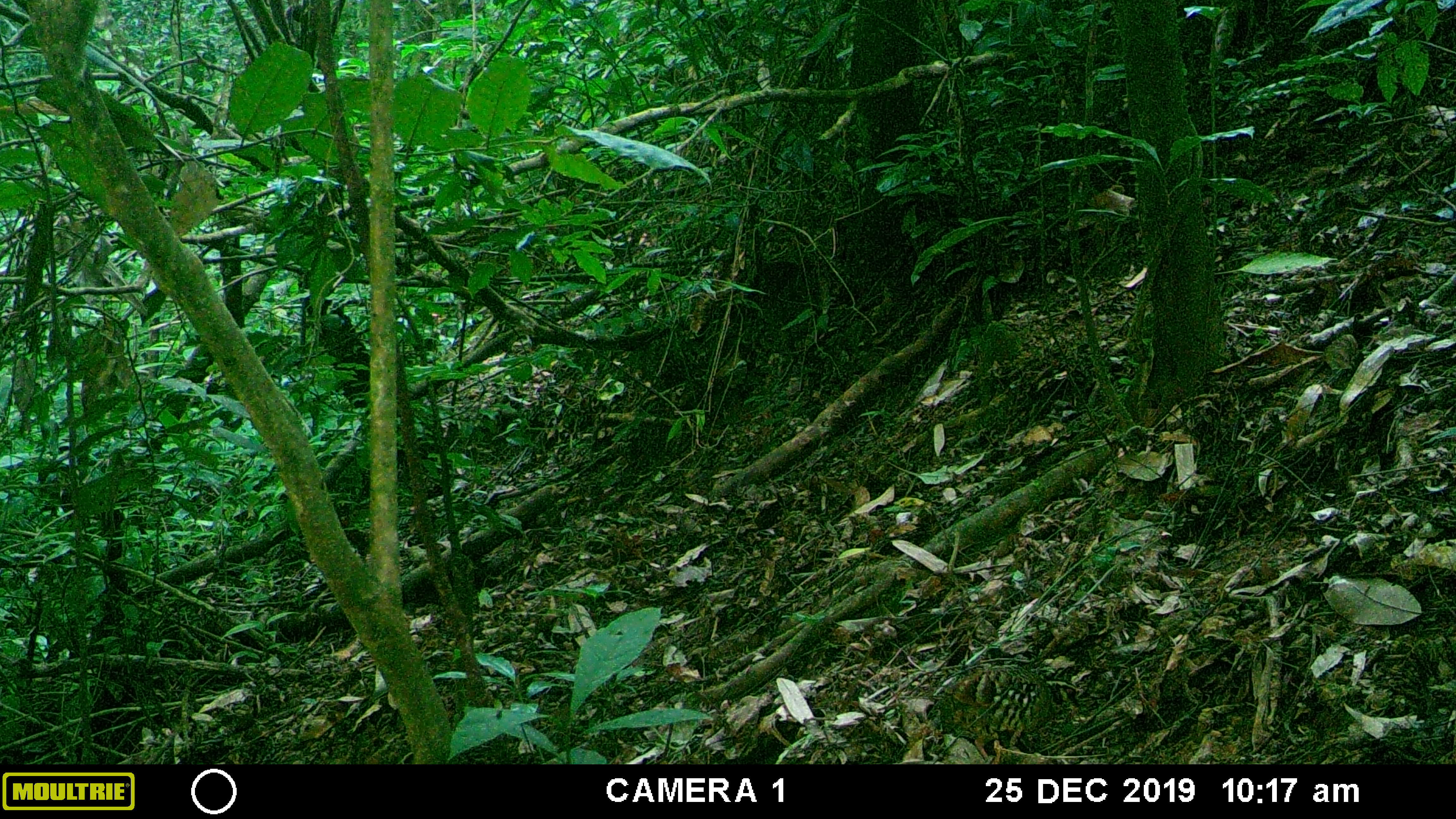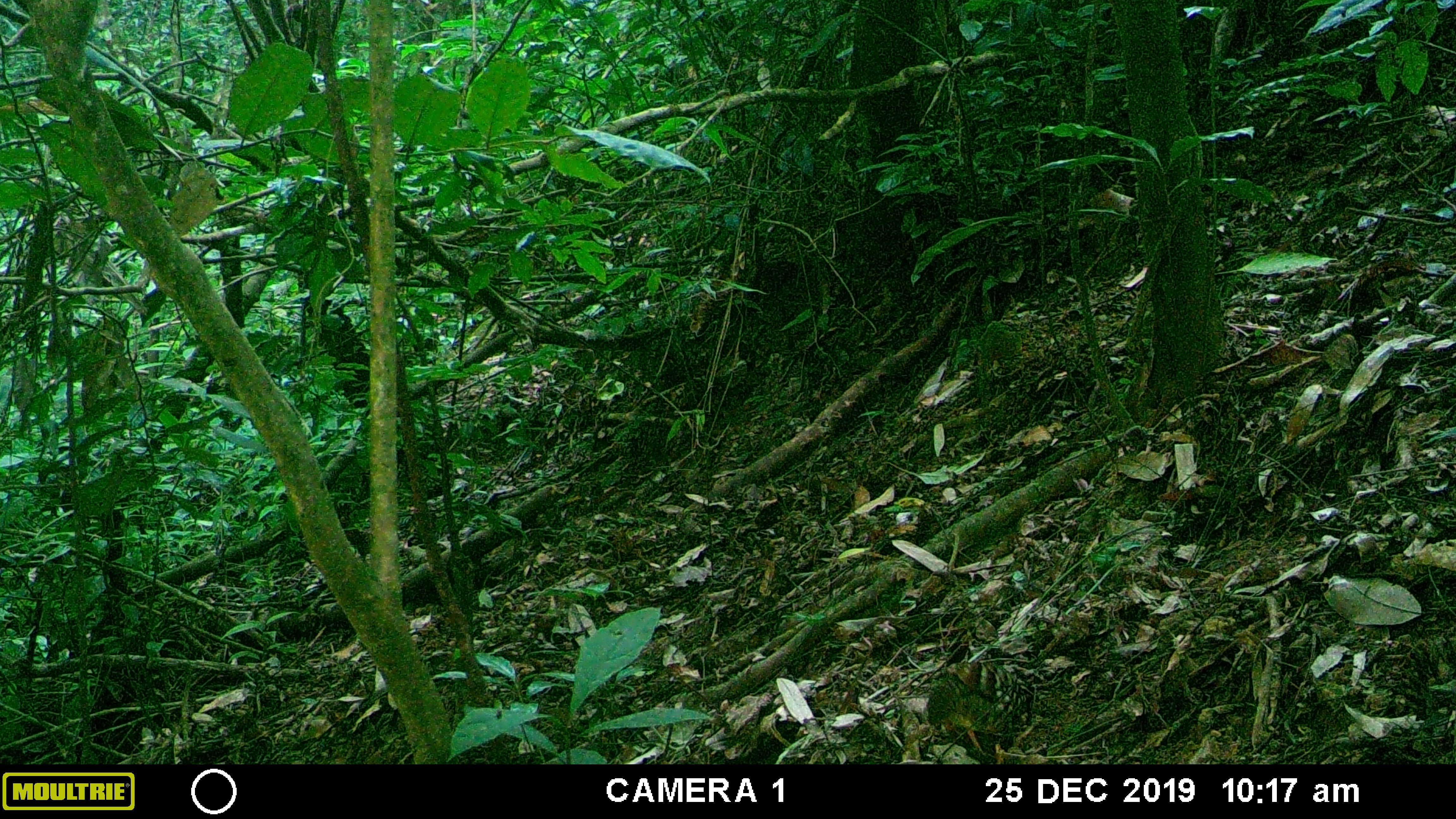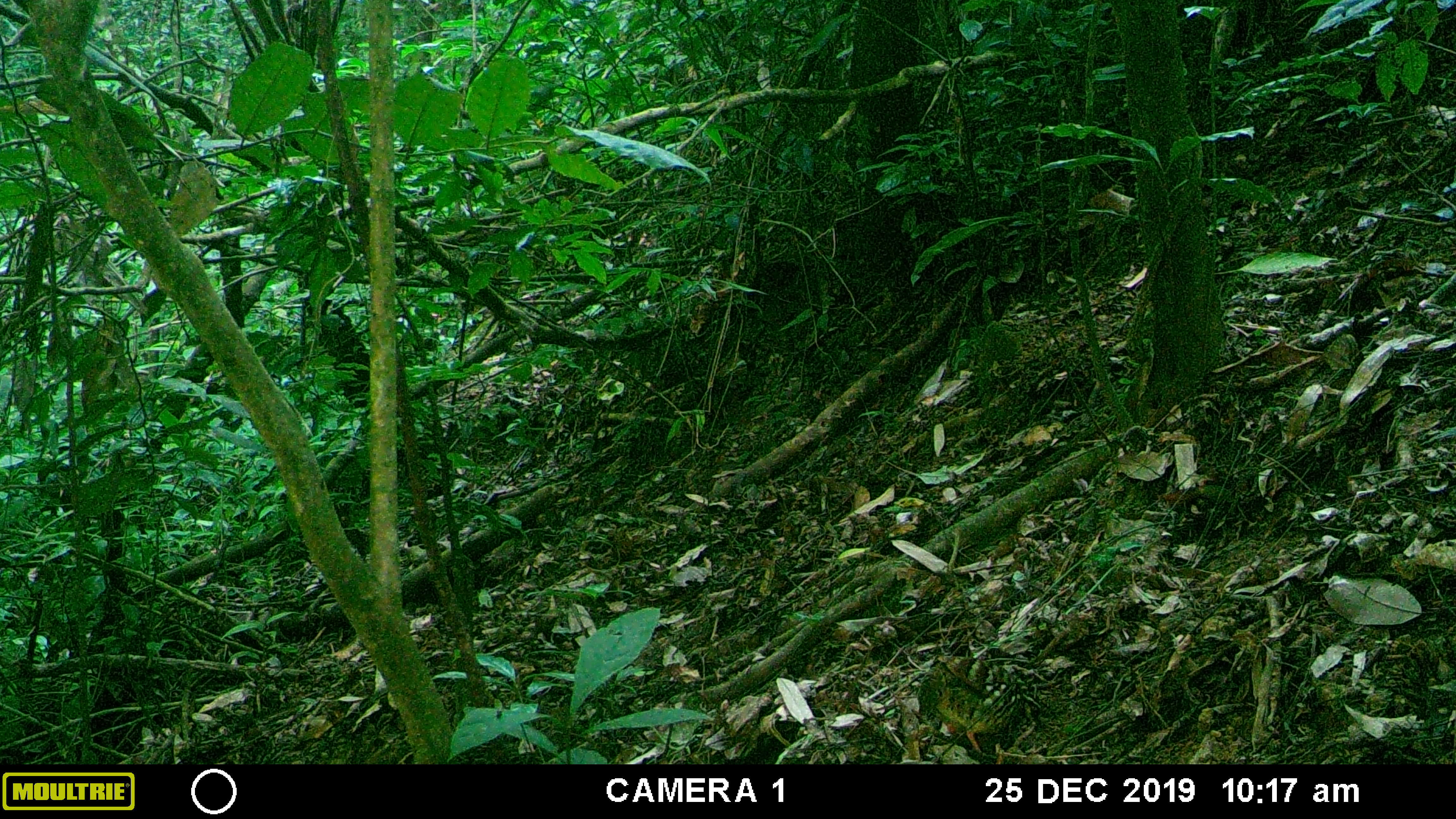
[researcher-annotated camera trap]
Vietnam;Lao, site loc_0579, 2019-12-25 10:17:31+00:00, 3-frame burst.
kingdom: Animalia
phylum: Chordata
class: Aves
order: Galliformes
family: Phasianidae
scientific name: Phasianidae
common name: partridge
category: unidentified partridge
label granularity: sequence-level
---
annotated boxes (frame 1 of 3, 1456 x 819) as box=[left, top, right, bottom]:
unidentified partridge: box=[941, 660, 1049, 762]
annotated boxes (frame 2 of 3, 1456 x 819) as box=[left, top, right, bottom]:
unidentified partridge: box=[924, 659, 1028, 758]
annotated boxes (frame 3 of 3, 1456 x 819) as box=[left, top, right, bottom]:
unidentified partridge: box=[915, 652, 1027, 758]